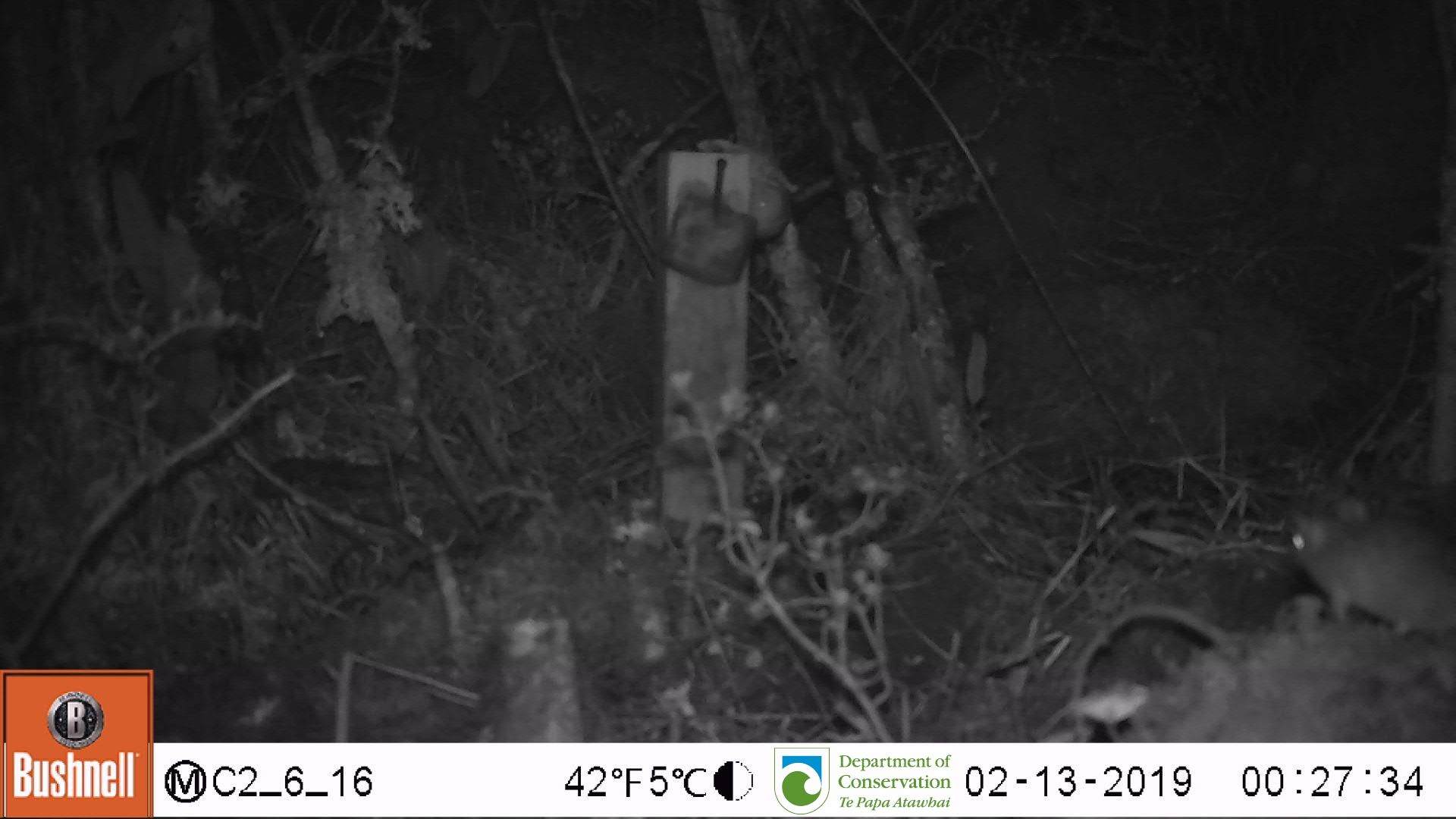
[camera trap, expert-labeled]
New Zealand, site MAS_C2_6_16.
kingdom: Animalia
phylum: Chordata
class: Mammalia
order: Rodentia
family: Muridae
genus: Mus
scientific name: Mus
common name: mouse